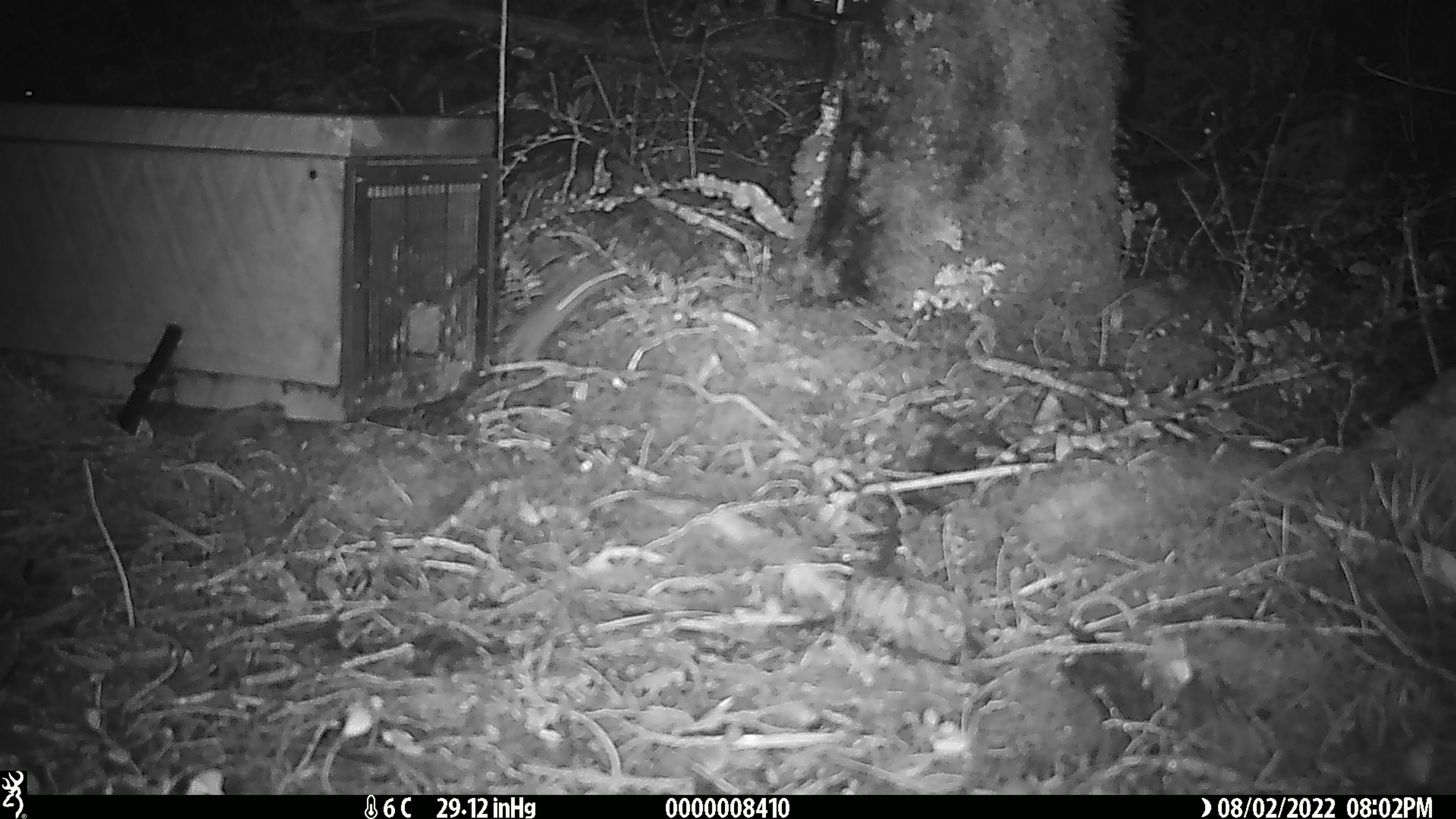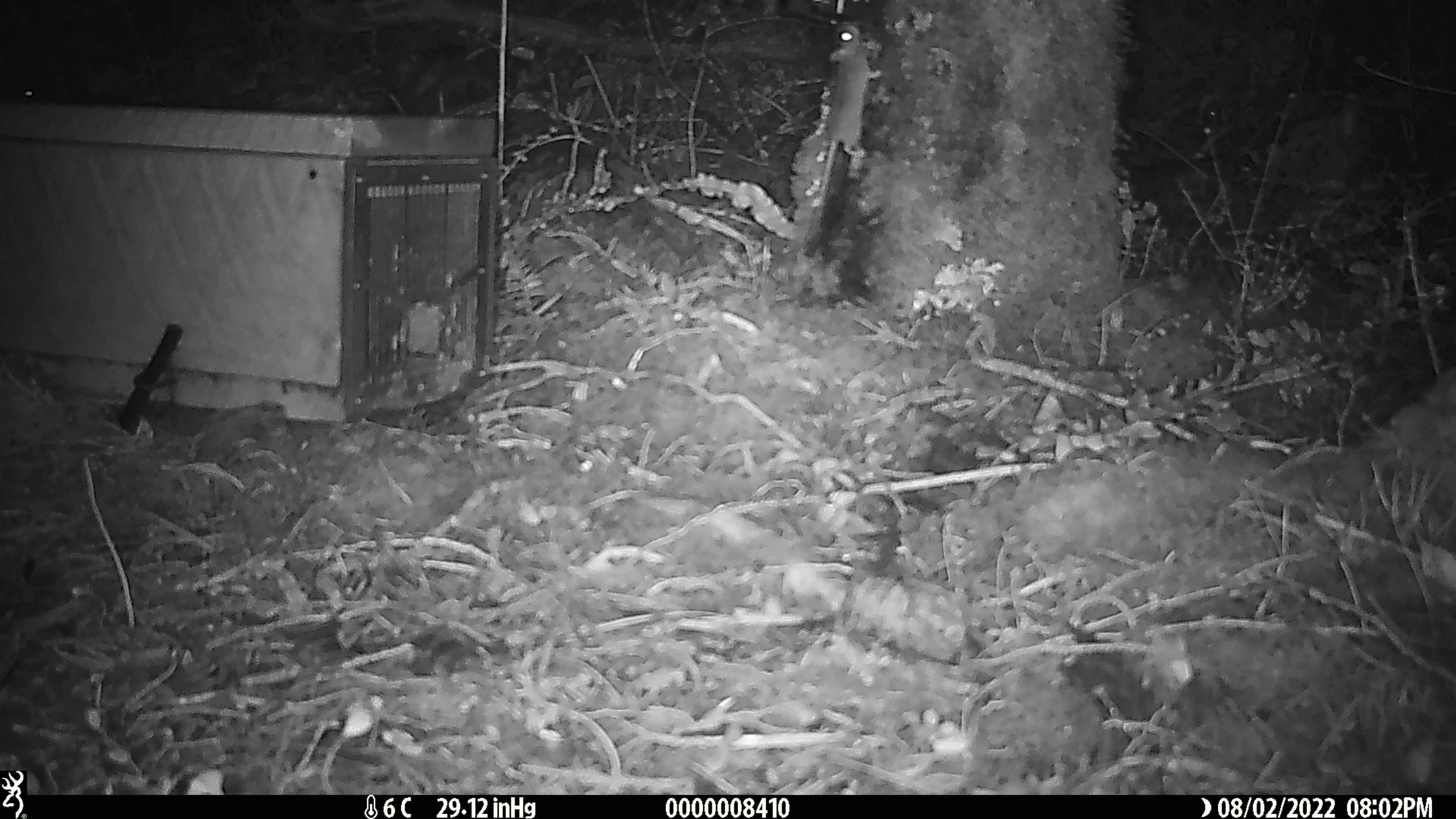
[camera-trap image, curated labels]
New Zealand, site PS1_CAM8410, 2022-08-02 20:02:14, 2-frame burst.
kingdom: Animalia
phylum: Chordata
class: Mammalia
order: Rodentia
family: Muridae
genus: Mus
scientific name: Mus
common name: mouse